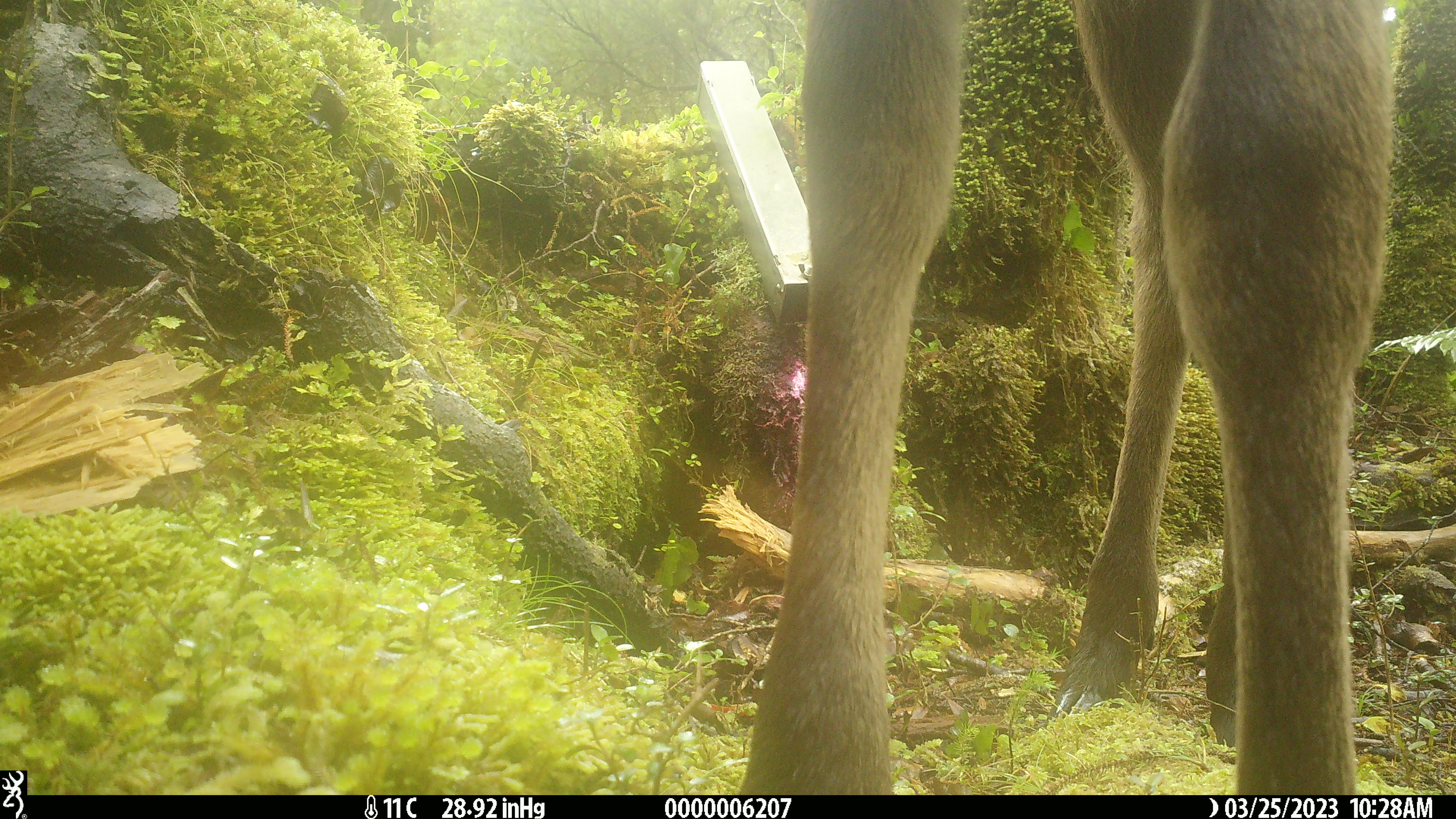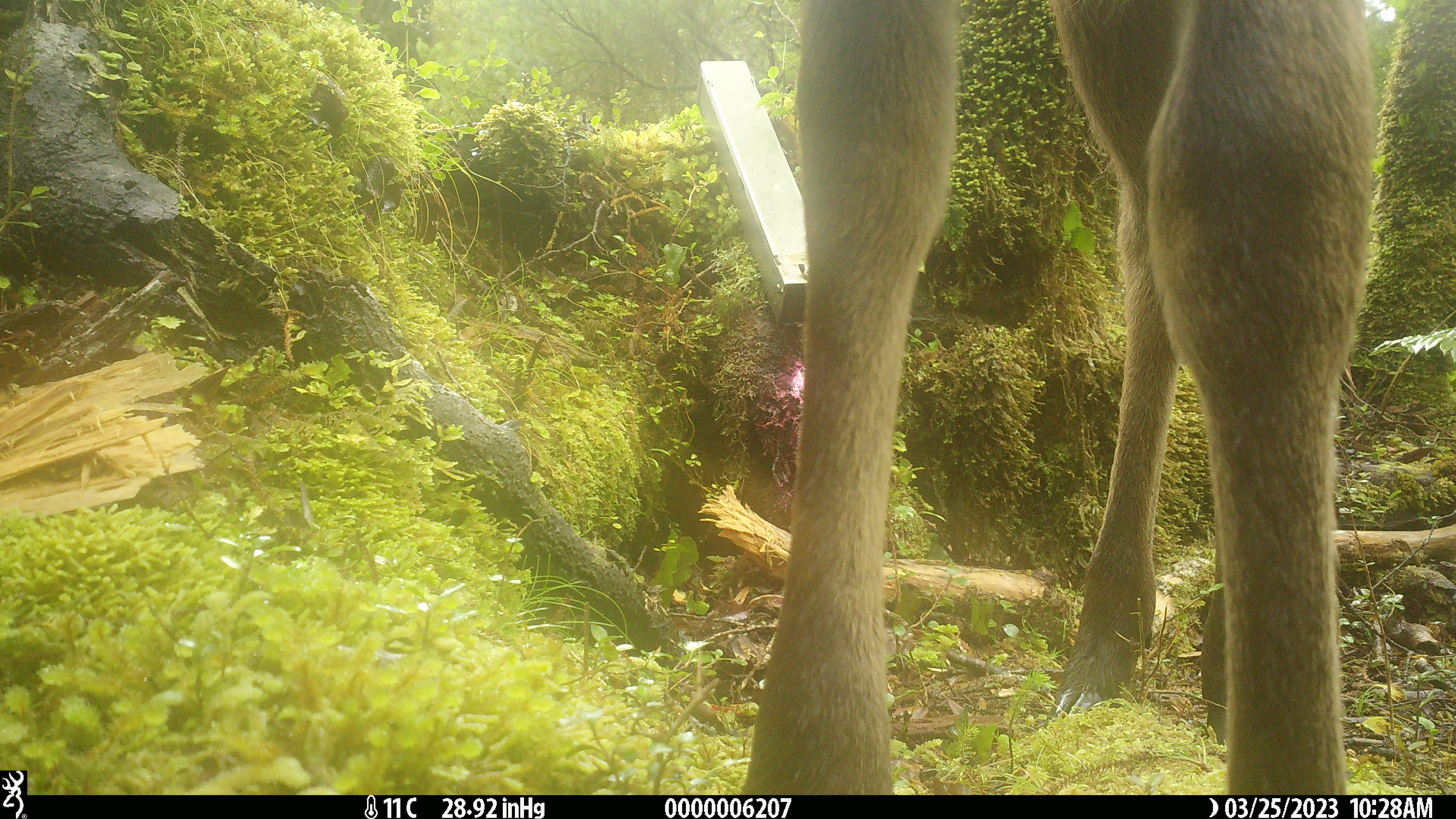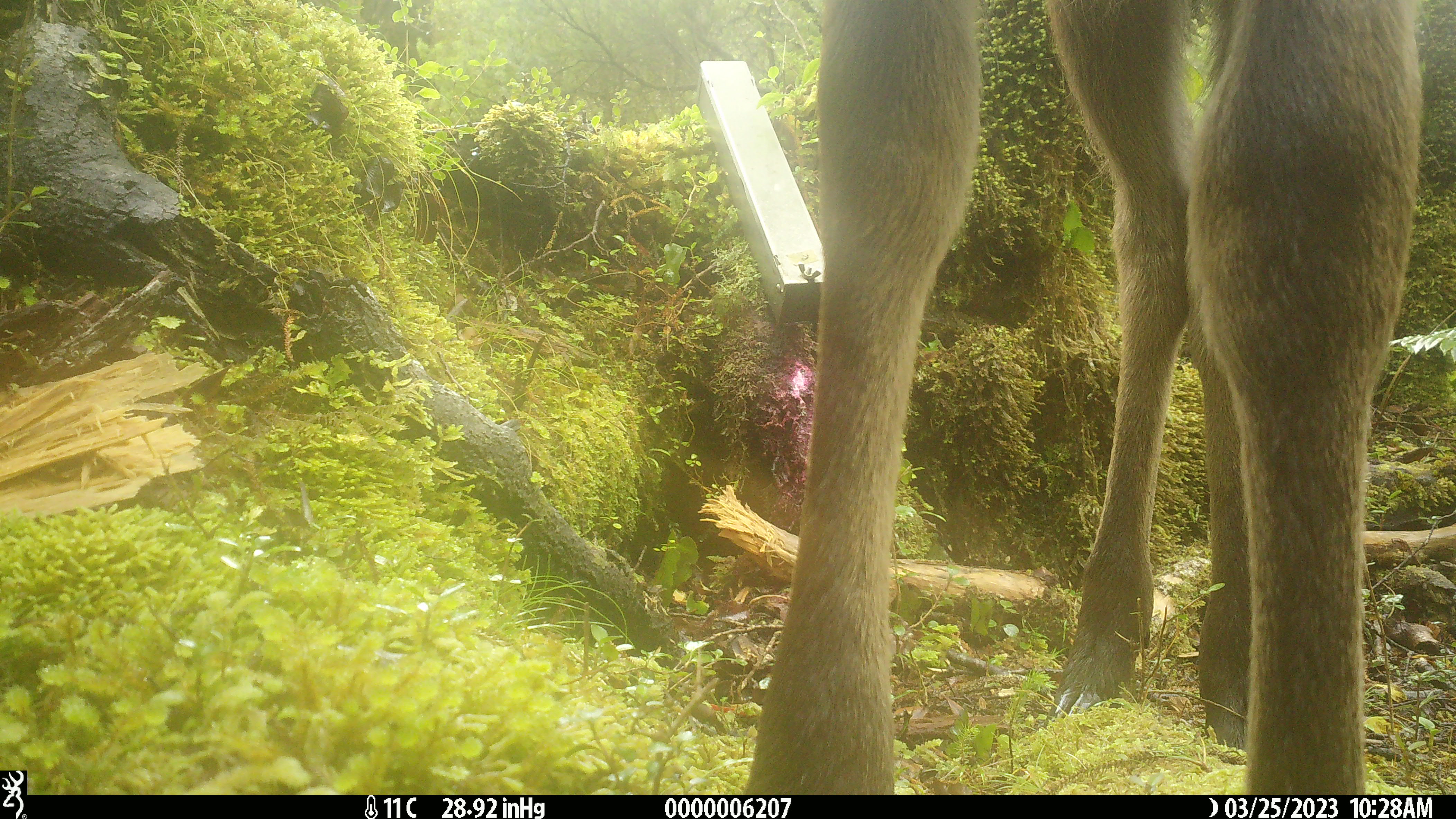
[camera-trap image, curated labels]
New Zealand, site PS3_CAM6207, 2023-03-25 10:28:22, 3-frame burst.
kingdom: Animalia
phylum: Chordata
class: Mammalia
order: Artiodactyla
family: Cervidae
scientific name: Cervidae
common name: deer